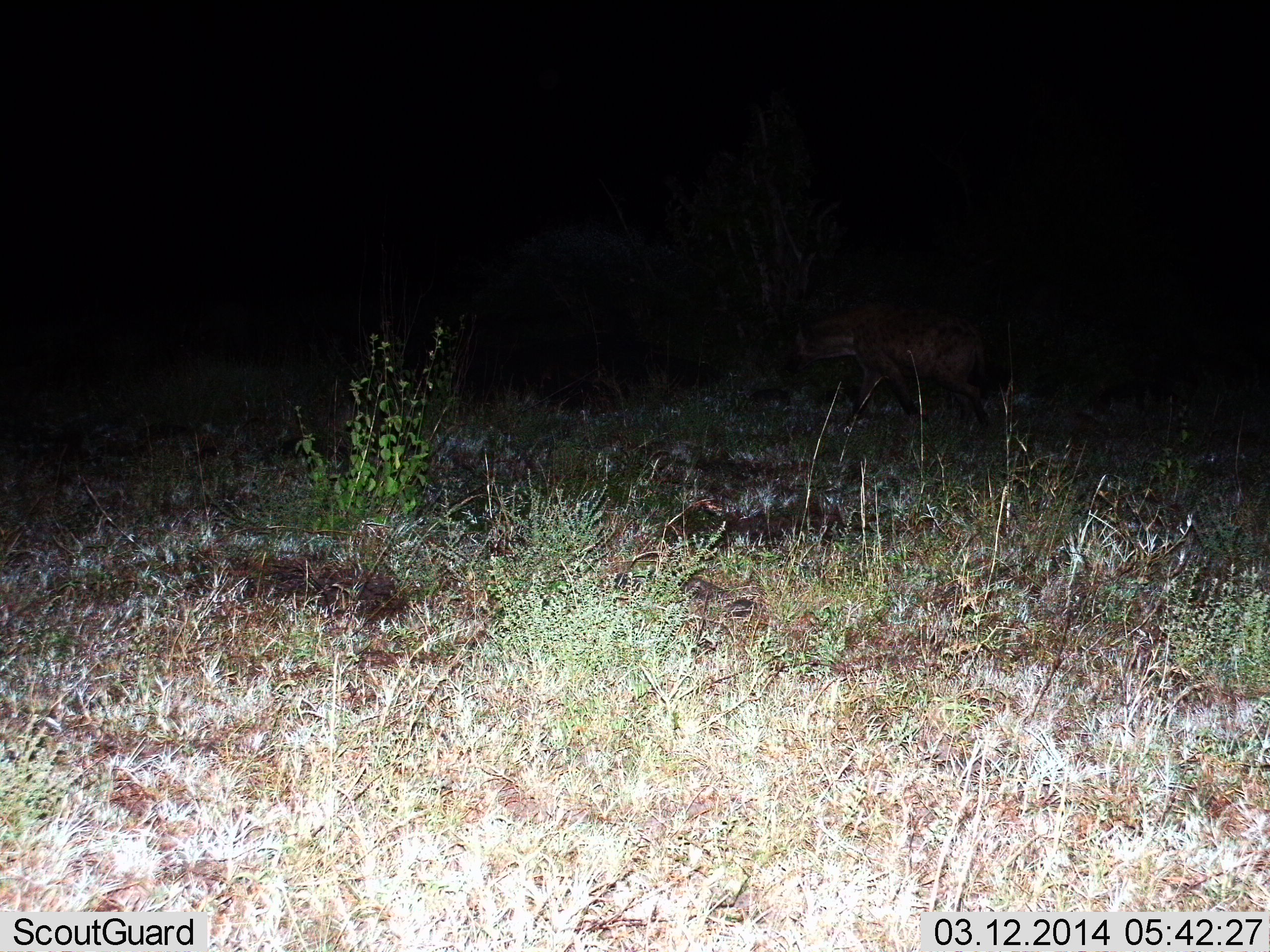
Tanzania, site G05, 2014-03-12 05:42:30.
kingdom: Animalia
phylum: Chordata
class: Mammalia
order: Carnivora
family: Hyaenidae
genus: Crocuta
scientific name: Crocuta crocuta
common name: spotted hyena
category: hyenaspotted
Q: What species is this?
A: Hyenaspotted (spotted hyena) (Crocuta crocuta).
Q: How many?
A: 1.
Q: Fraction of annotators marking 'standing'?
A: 0%.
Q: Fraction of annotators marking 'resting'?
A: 0%.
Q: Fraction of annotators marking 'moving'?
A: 100%.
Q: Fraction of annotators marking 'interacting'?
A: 0%.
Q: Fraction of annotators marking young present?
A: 0%.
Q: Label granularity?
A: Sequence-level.